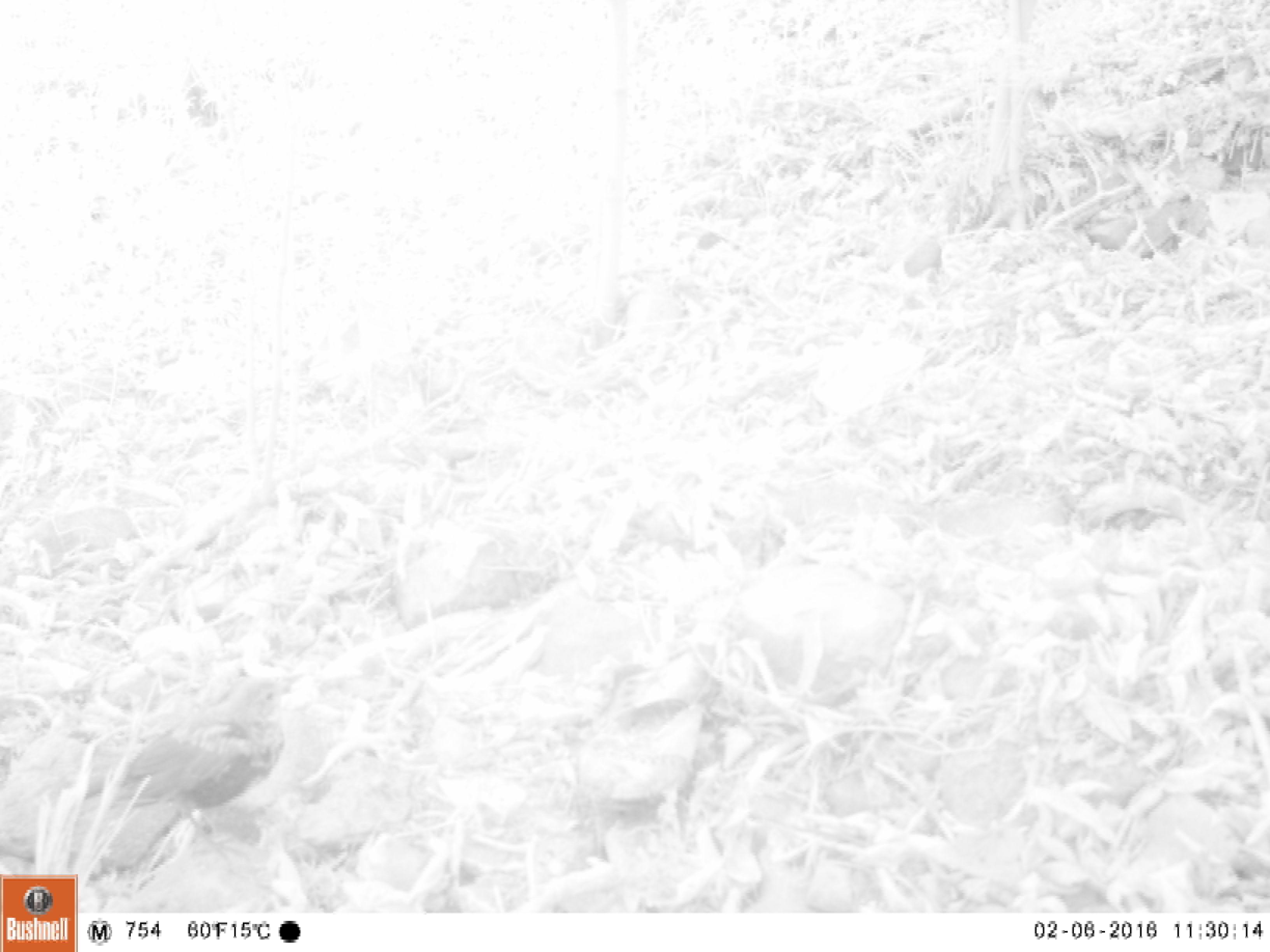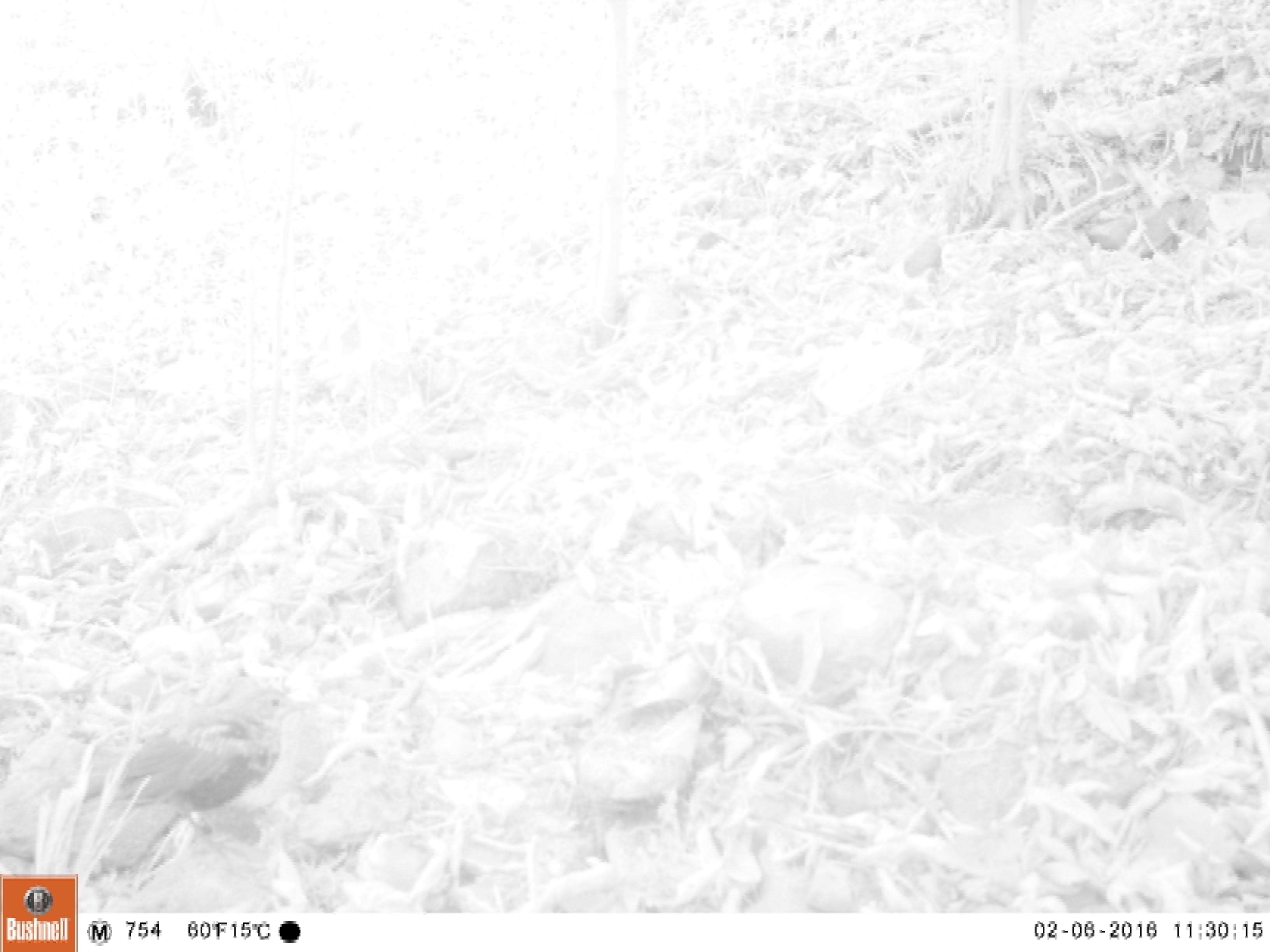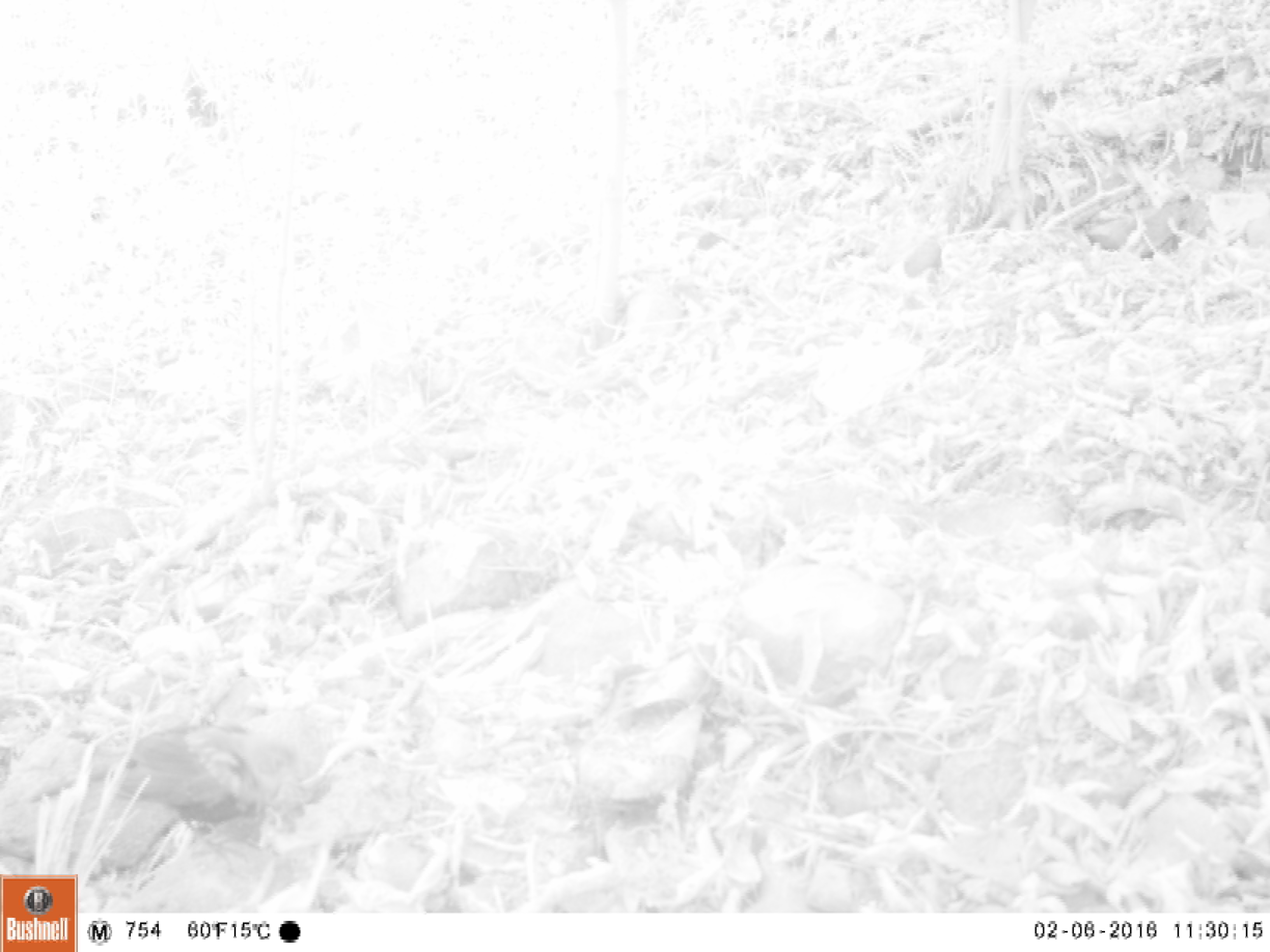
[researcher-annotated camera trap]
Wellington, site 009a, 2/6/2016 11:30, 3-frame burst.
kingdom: Animalia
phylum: Chordata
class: Aves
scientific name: Aves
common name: bird